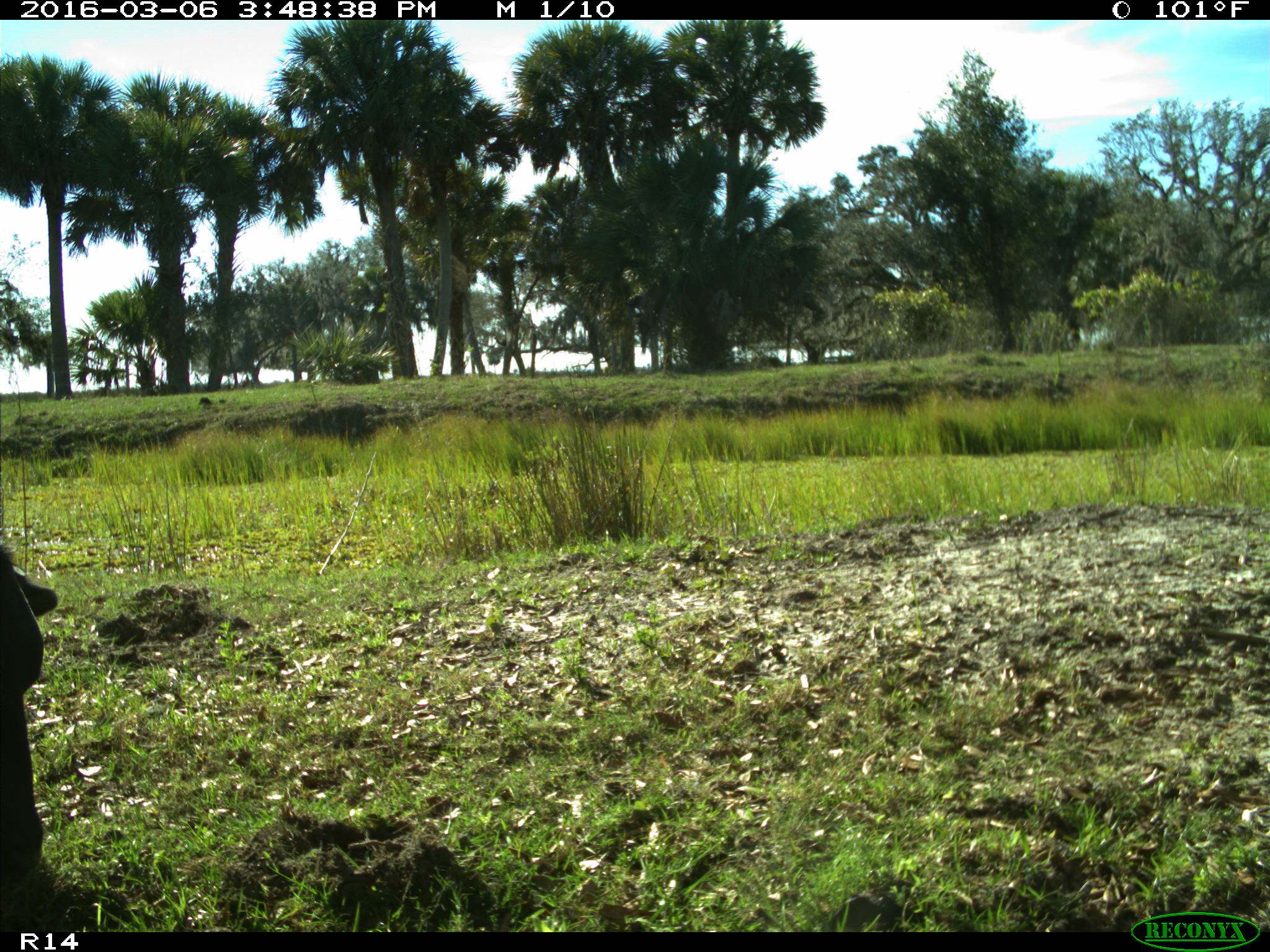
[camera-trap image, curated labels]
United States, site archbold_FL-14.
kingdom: Animalia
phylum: Chordata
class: Mammalia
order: Artiodactyla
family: Bovidae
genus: Bos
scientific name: Bos taurus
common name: domestic cow